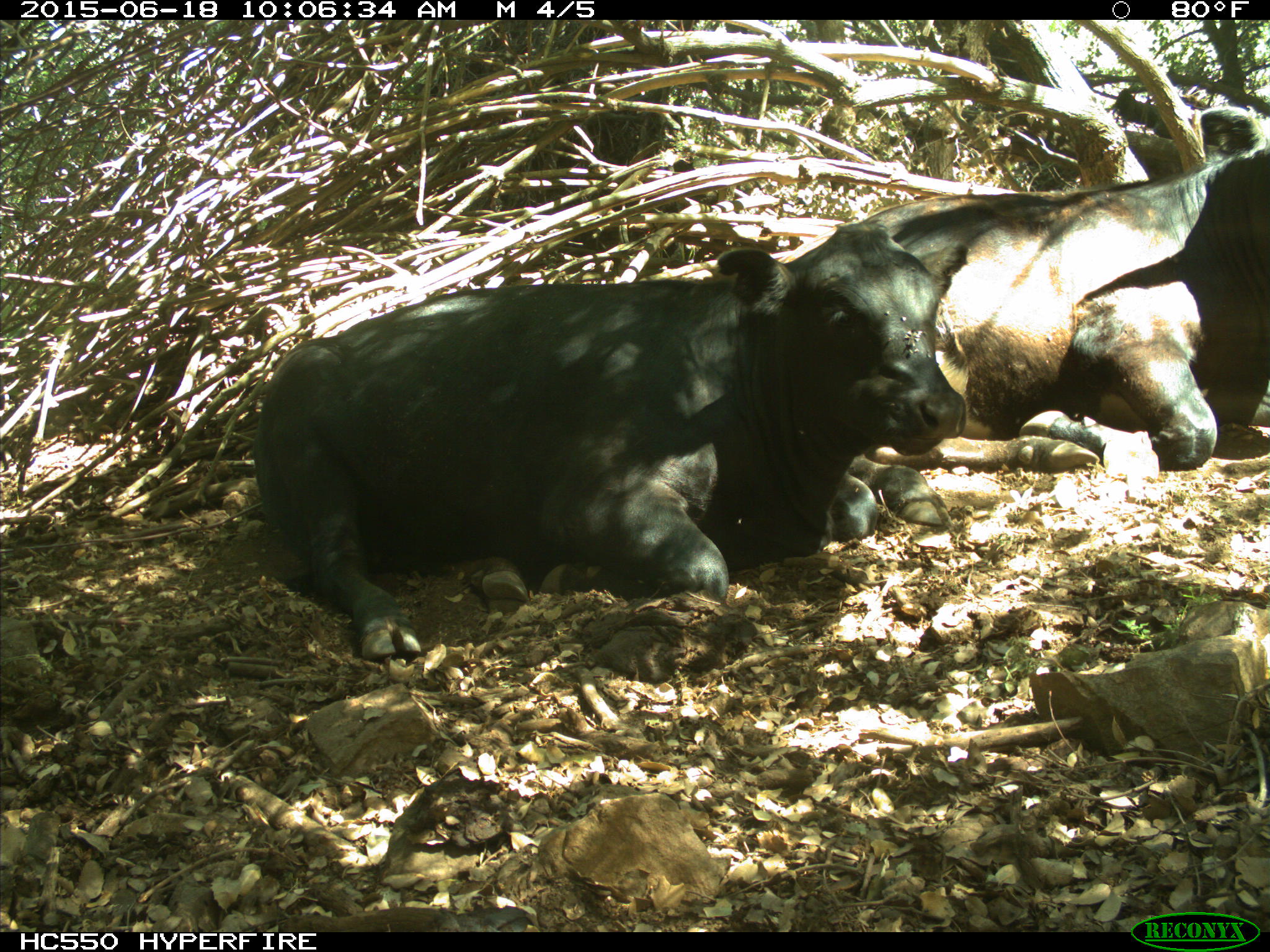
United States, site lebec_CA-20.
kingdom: Animalia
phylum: Chordata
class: Mammalia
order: Artiodactyla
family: Bovidae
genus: Bos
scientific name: Bos taurus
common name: domestic cow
Bos taurus (domestic cow).